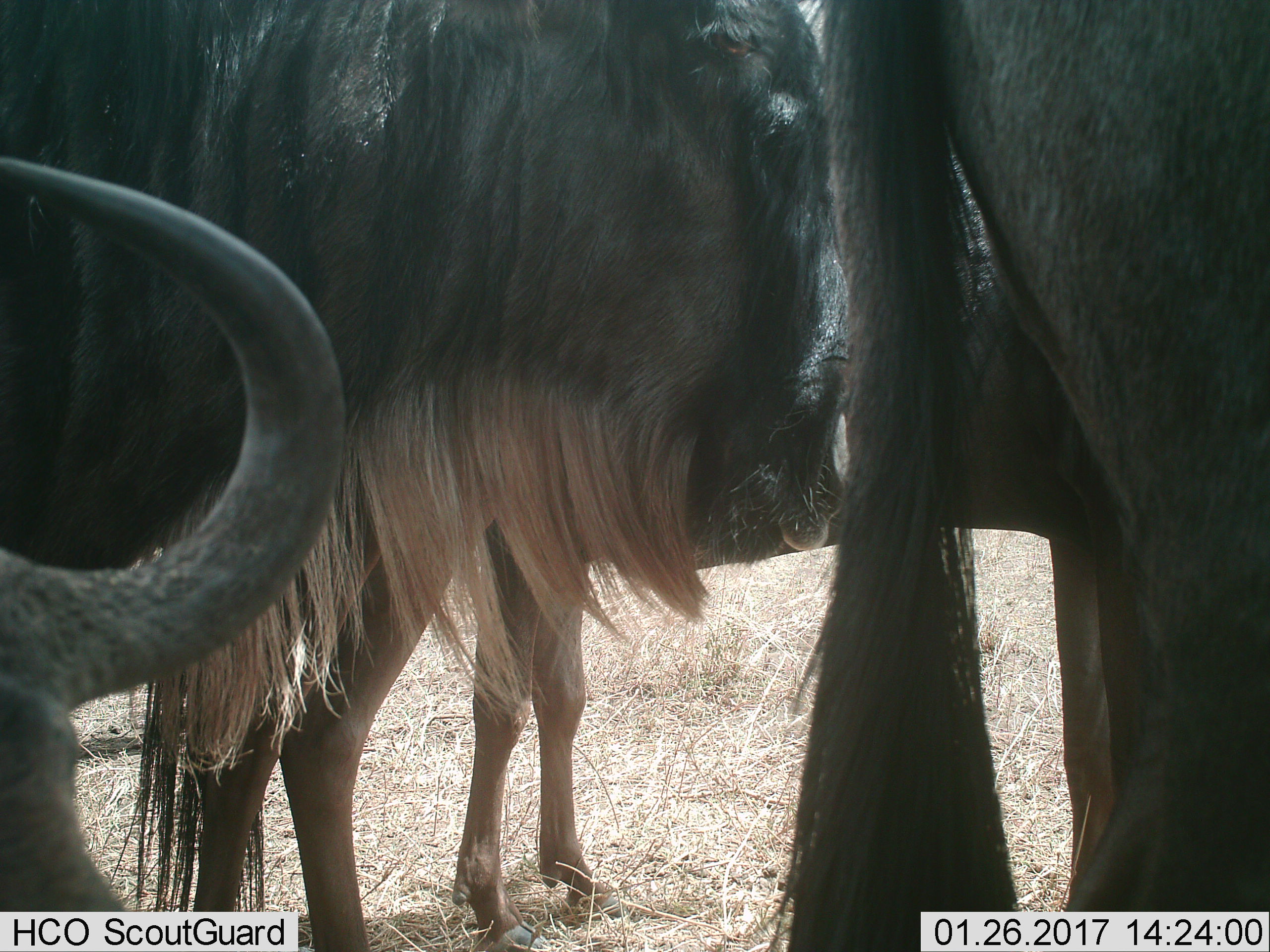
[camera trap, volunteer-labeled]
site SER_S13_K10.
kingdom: Animalia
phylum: Chordata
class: Mammalia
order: Artiodactyla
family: Bovidae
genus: Connochaetes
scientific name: Connochaetes taurinus taurinus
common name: blue wildebeest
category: wildebeestblue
Wildebeestblue (blue wildebeest) (Connochaetes taurinus taurinus), count 4. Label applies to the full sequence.